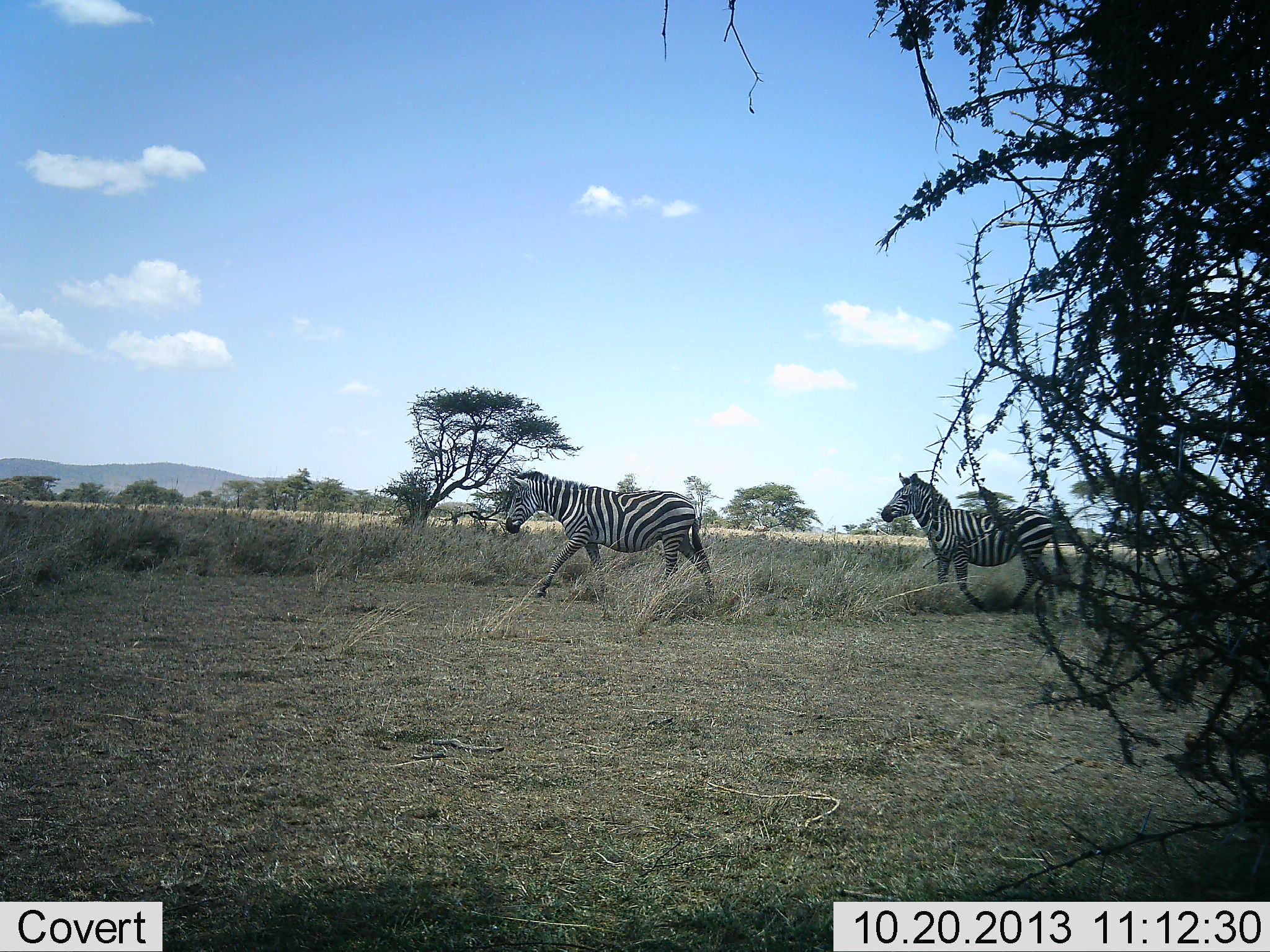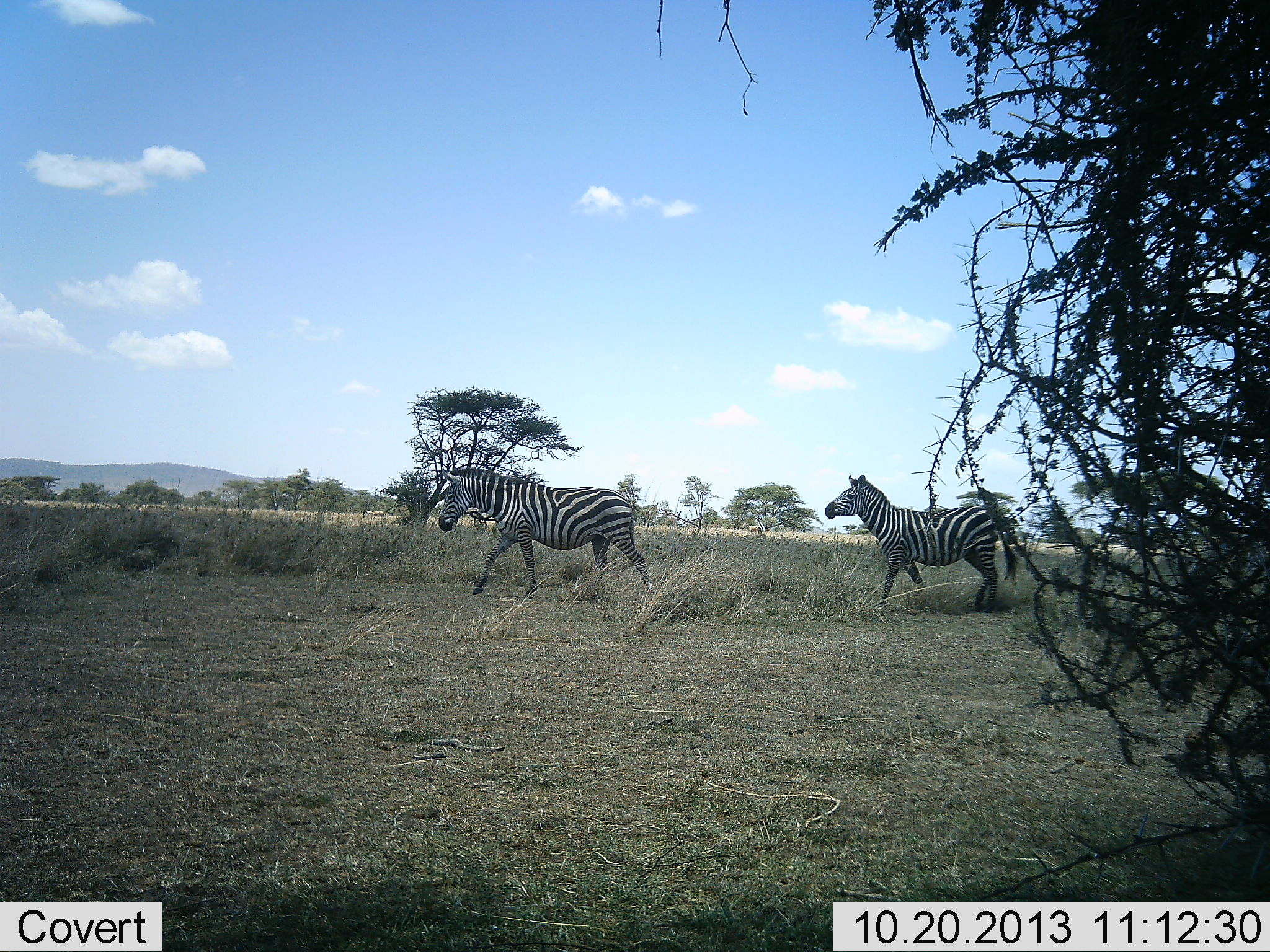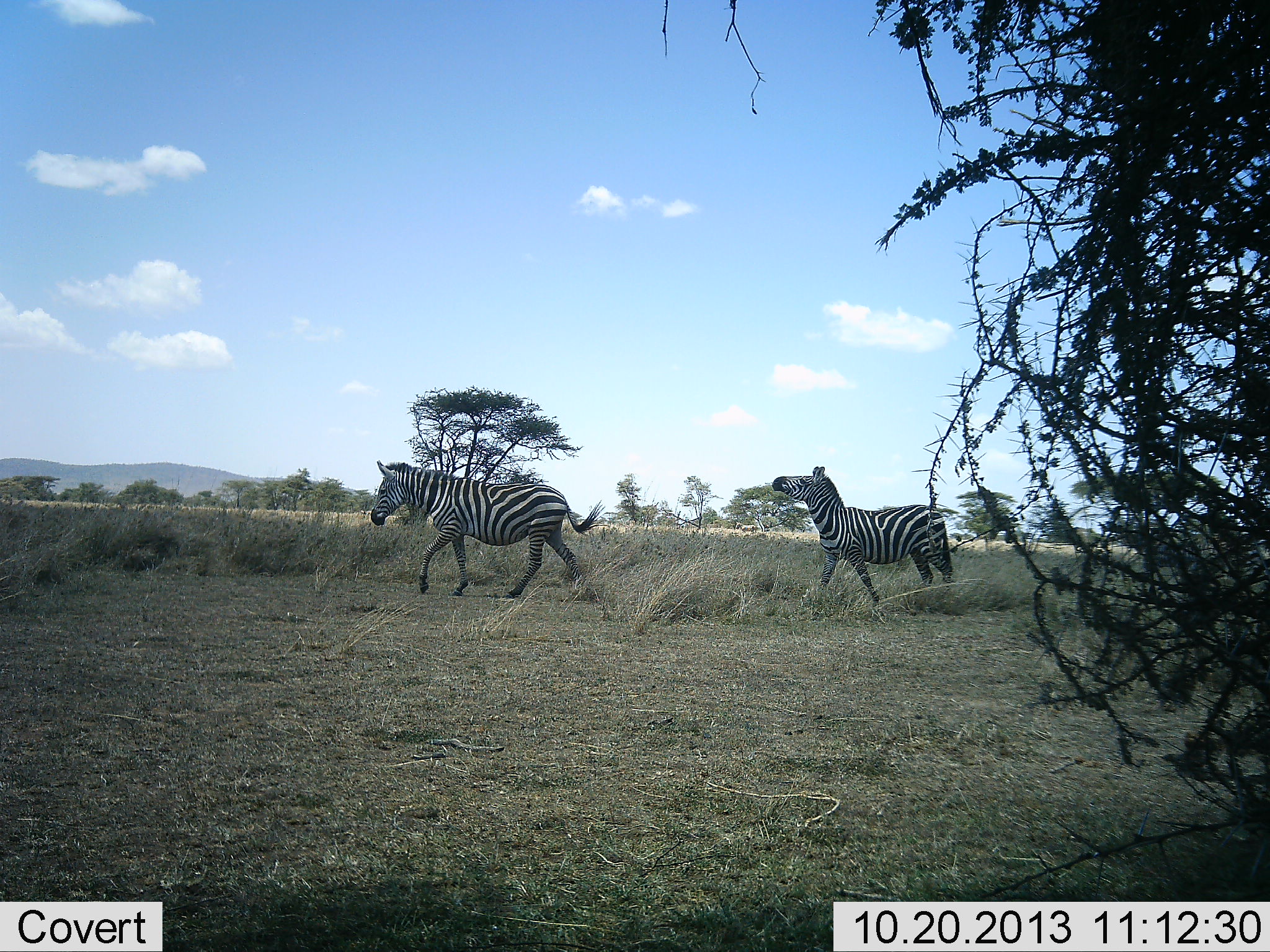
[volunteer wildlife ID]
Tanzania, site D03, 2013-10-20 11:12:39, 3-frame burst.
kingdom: Animalia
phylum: Chordata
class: Mammalia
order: Perissodactyla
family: Equidae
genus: Equus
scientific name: Equus quagga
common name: plains zebra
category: zebra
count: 2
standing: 6%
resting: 0%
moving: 98%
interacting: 0%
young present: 0%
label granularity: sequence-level